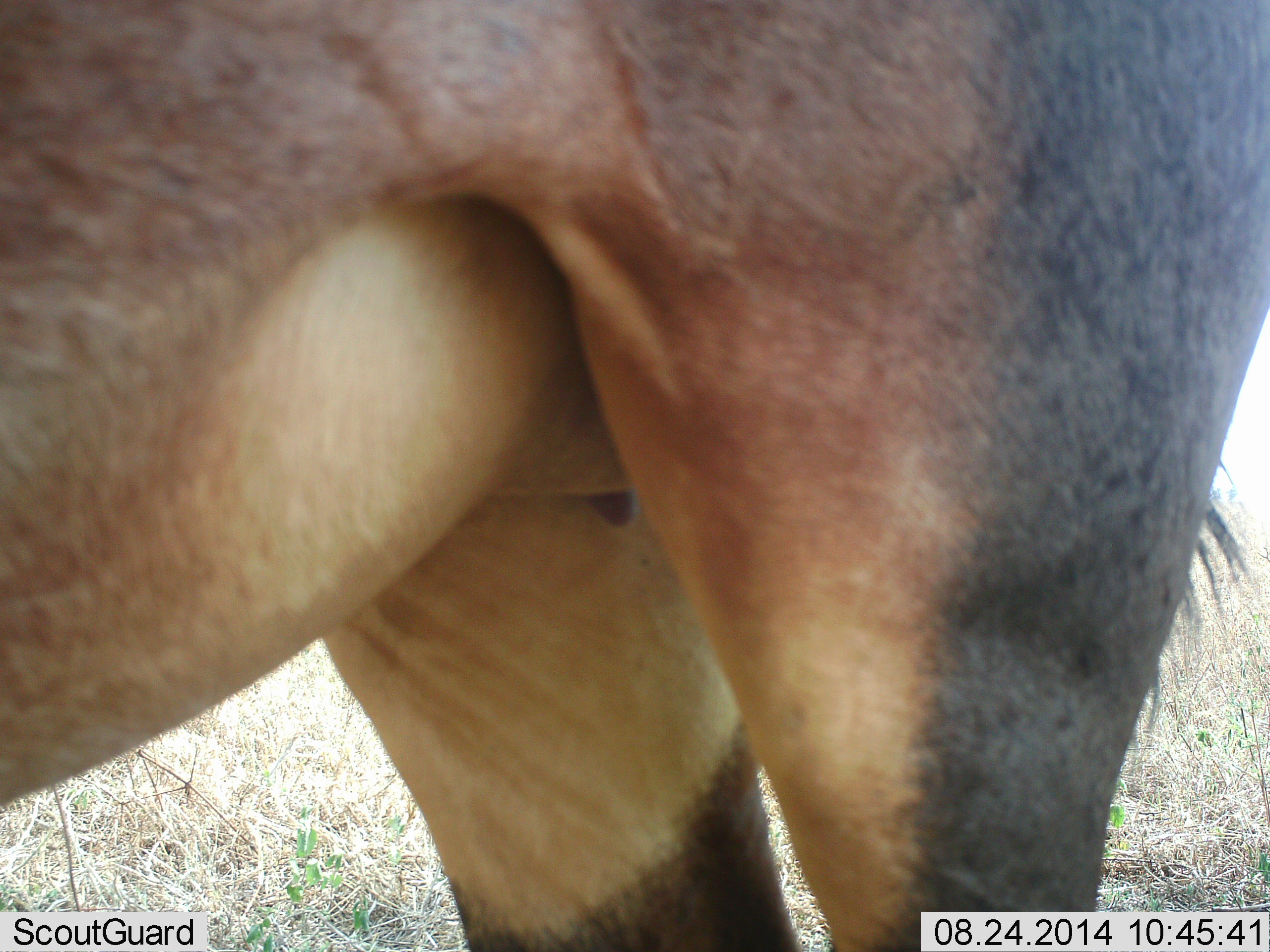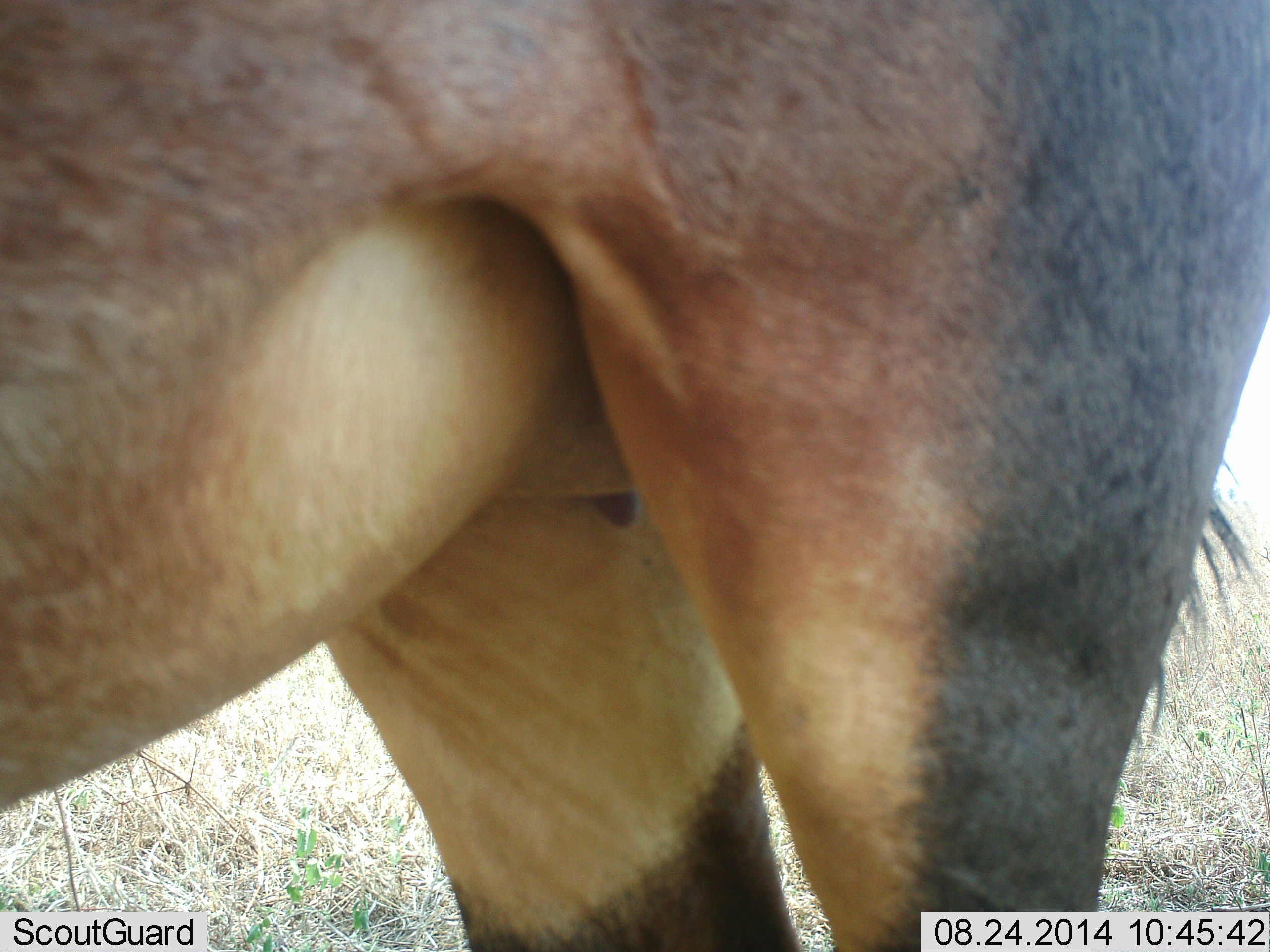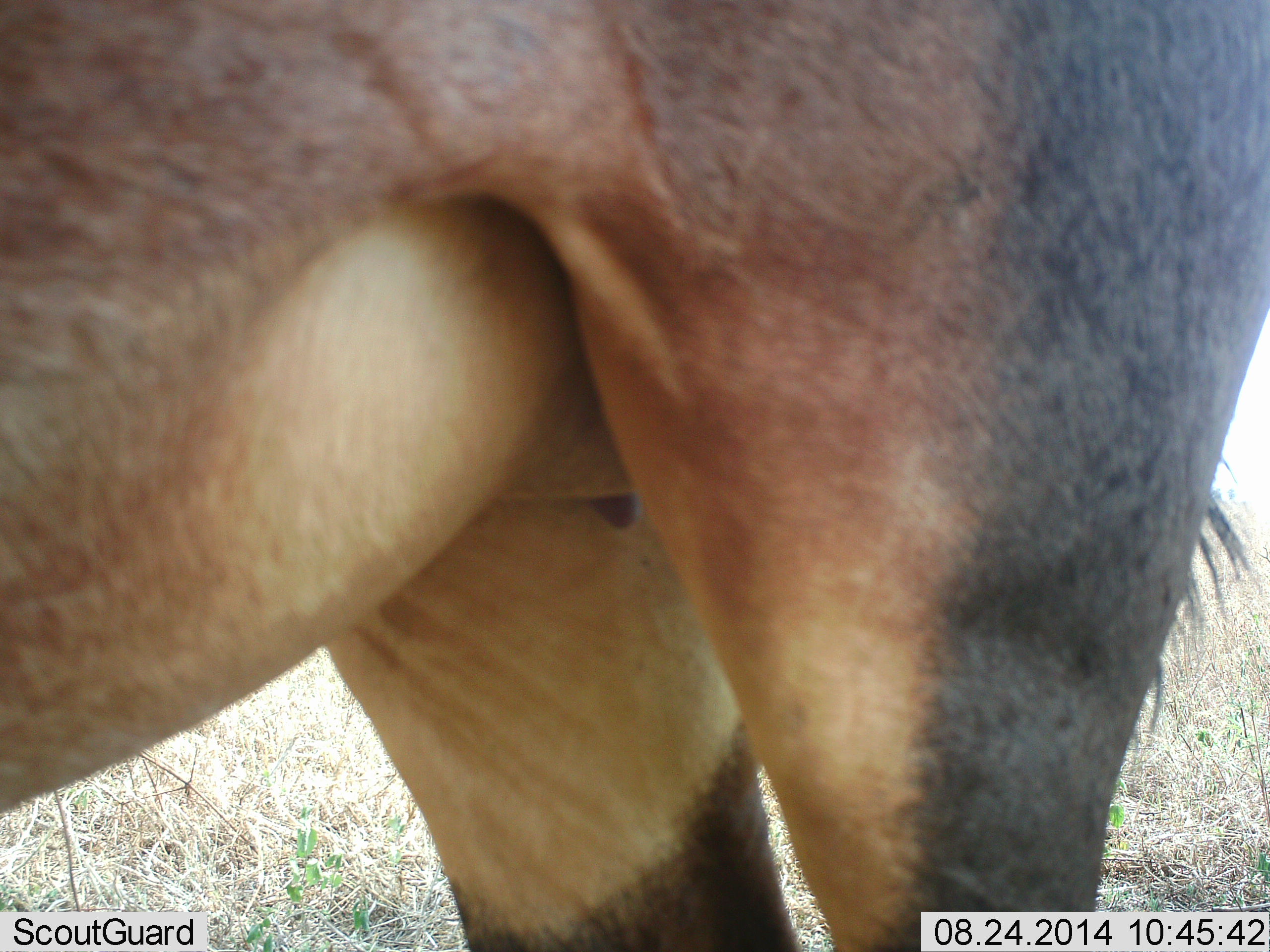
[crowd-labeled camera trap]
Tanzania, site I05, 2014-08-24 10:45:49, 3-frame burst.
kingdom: Animalia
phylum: Chordata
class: Mammalia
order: Artiodactyla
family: Bovidae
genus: Damaliscus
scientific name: Damaliscus lunatus jimela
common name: topi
Topi (Damaliscus lunatus jimela), count 1. Behavior (volunteer vote fractions): standing 100%, resting 0%, moving 0%, interacting 0%. Young present (vote fraction): 0%. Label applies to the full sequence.